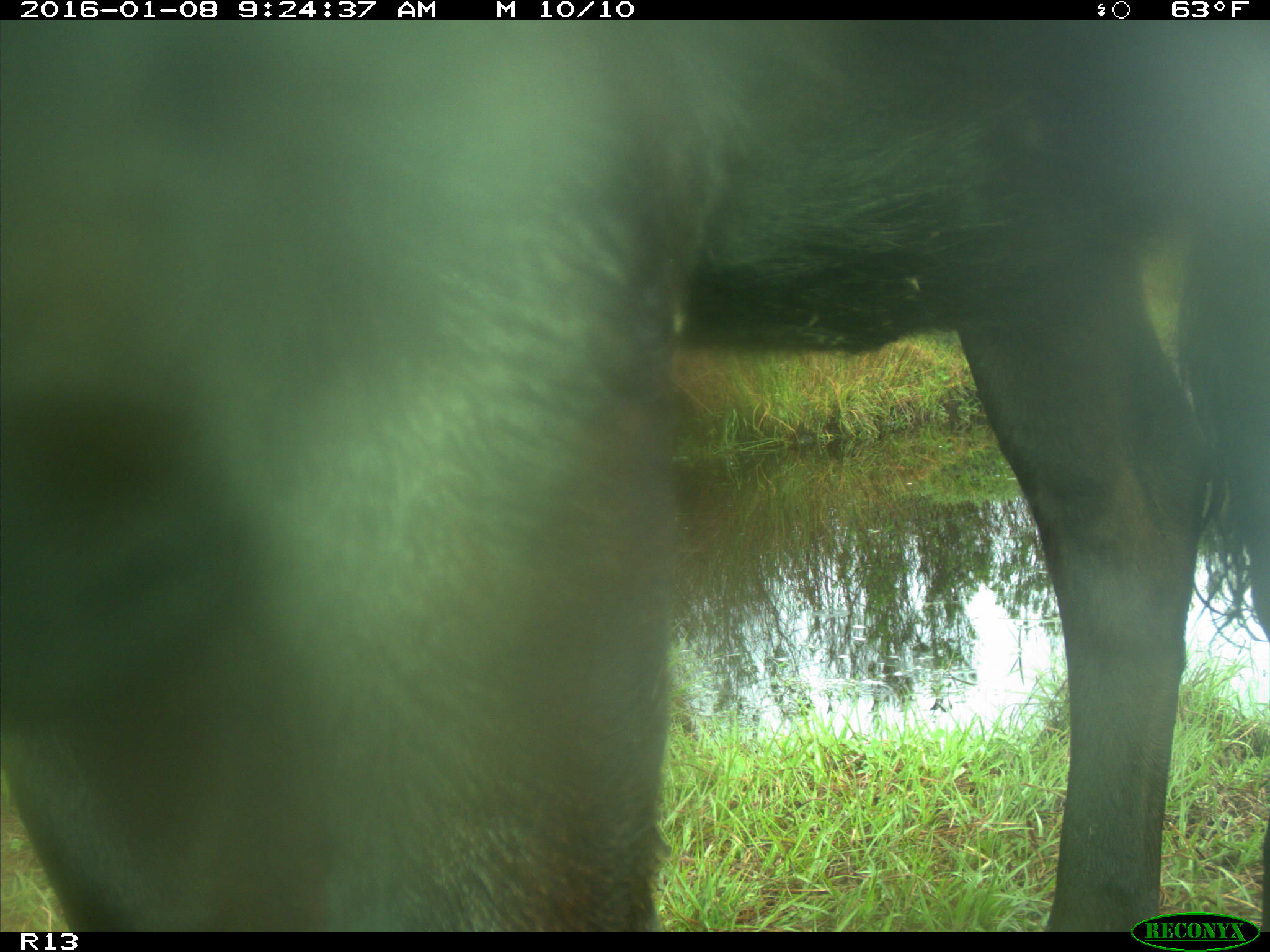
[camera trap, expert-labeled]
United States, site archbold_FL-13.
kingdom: Animalia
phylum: Chordata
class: Mammalia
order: Artiodactyla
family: Bovidae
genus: Bos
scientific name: Bos taurus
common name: domestic cow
Bos taurus (domestic cow).